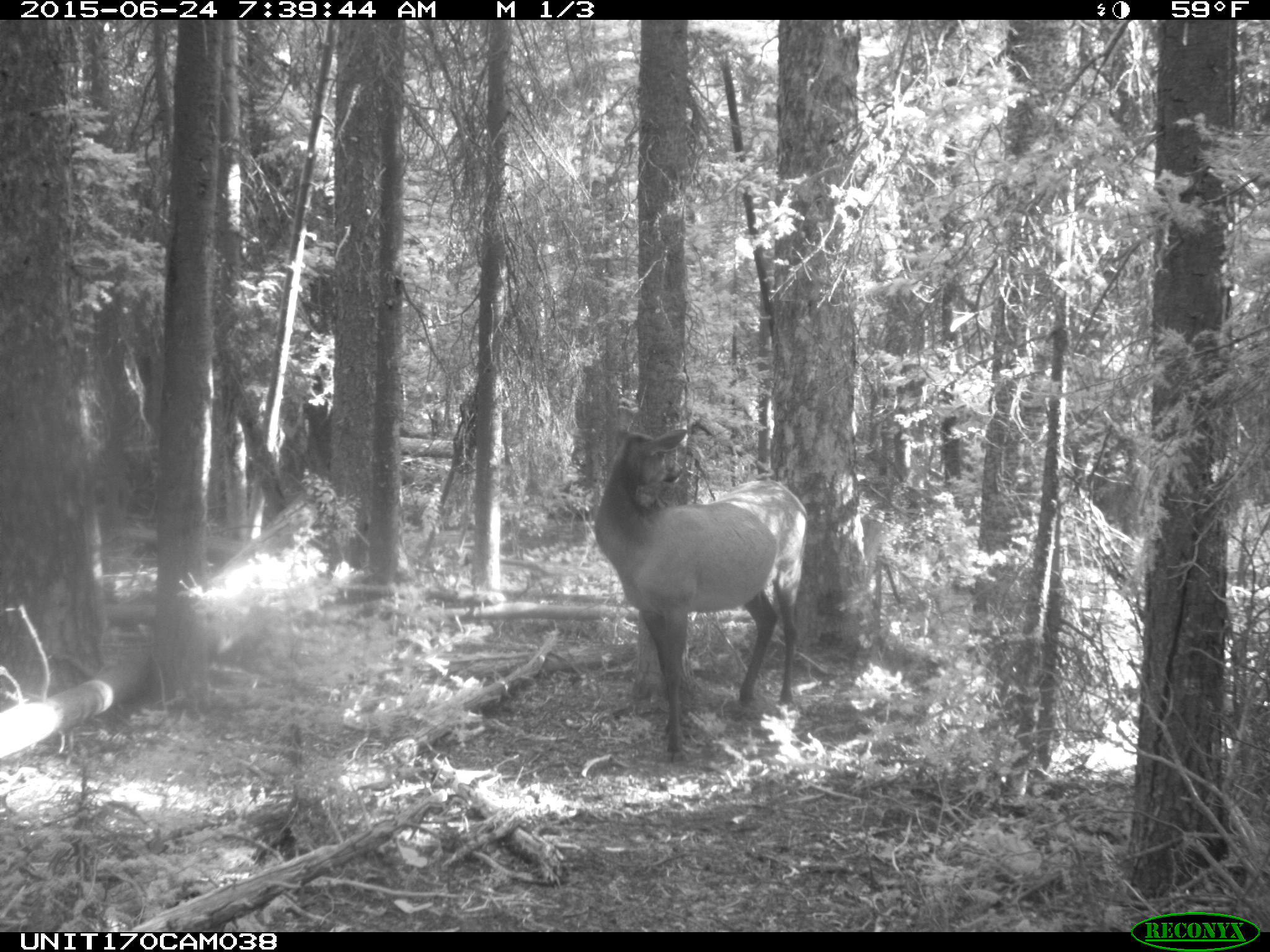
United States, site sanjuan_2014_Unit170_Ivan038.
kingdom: Animalia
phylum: Chordata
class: Mammalia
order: Artiodactyla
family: Cervidae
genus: Cervus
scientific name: Cervus elaphus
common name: red deer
Cervus elaphus (red deer).